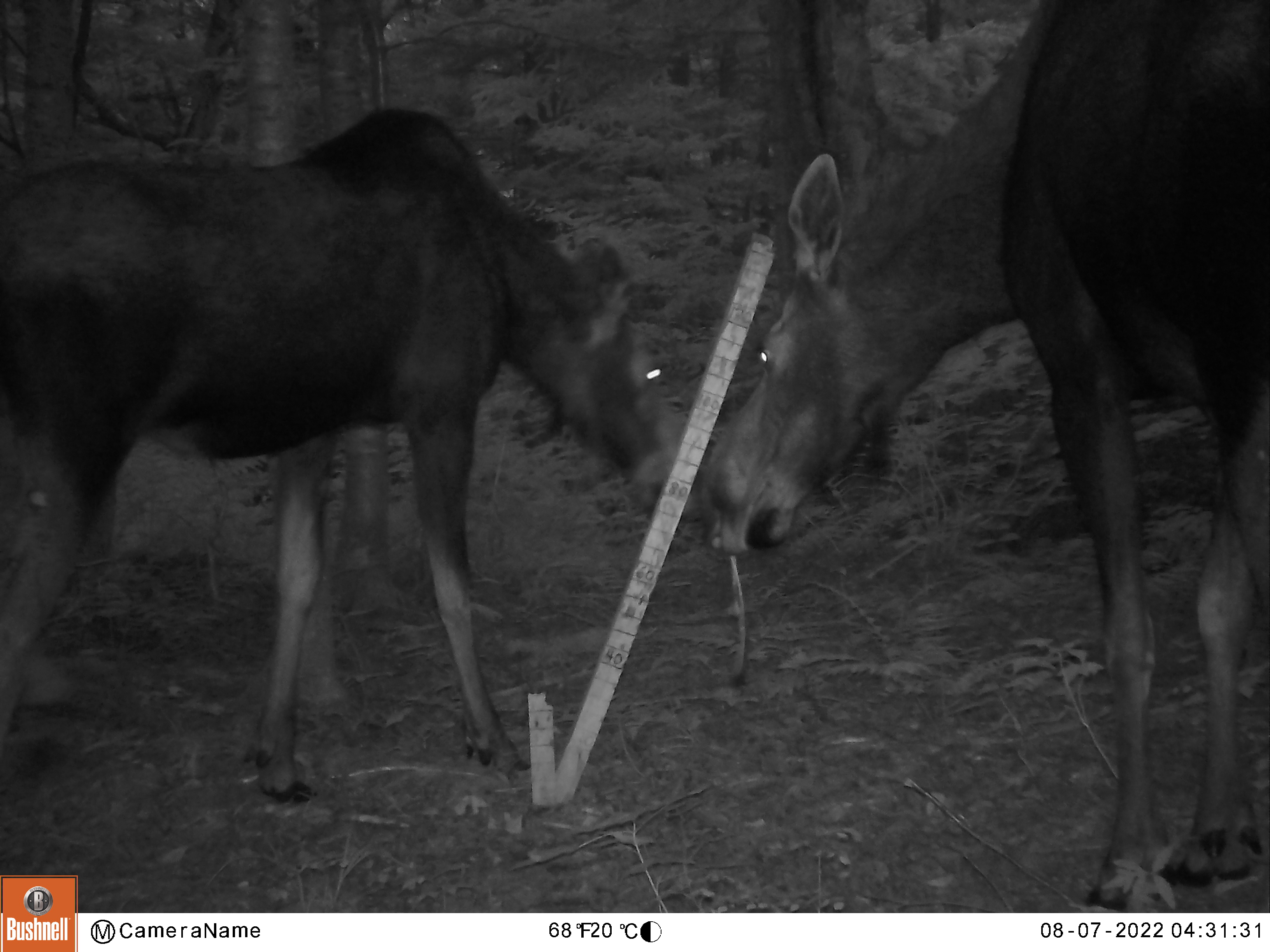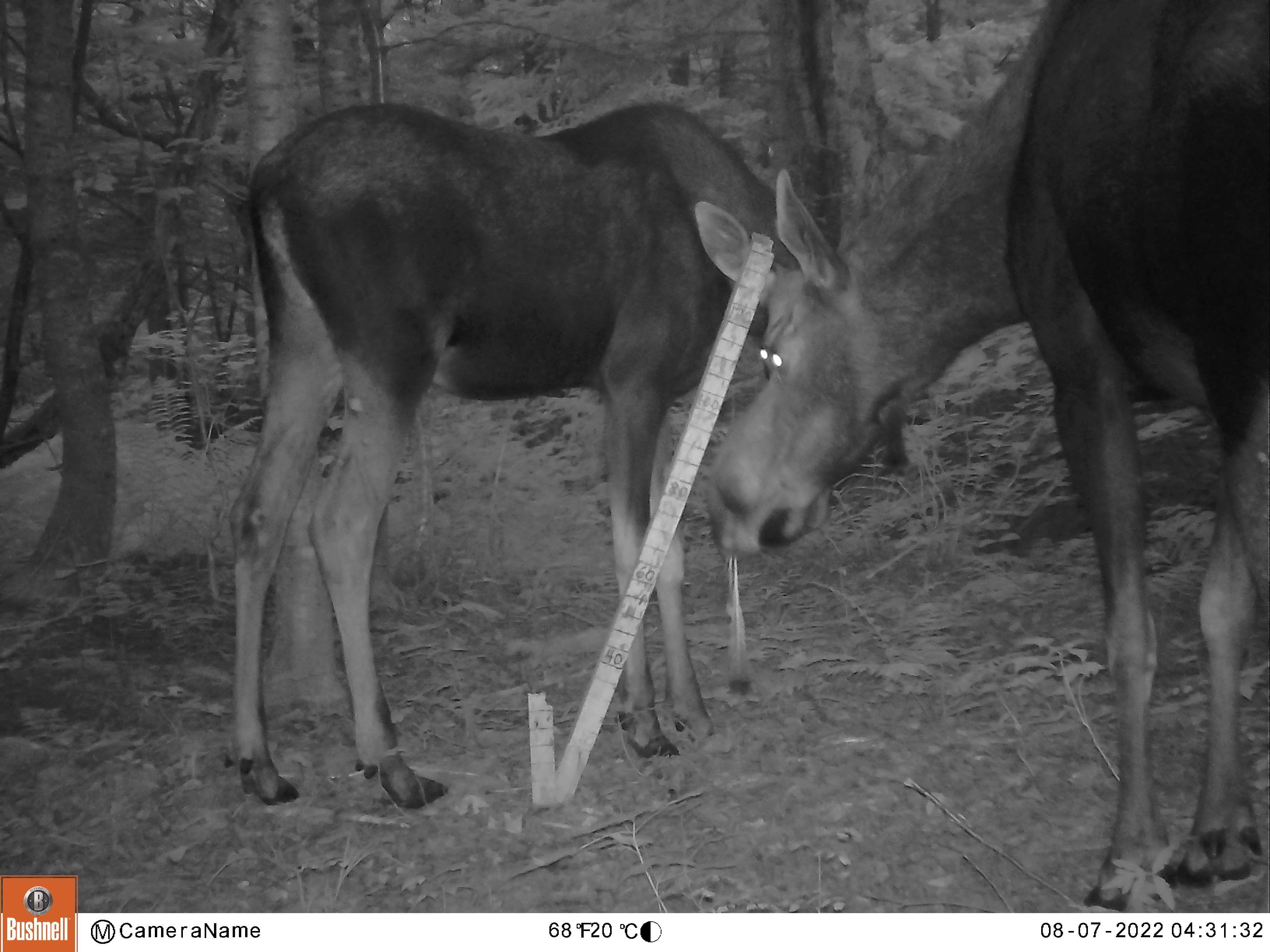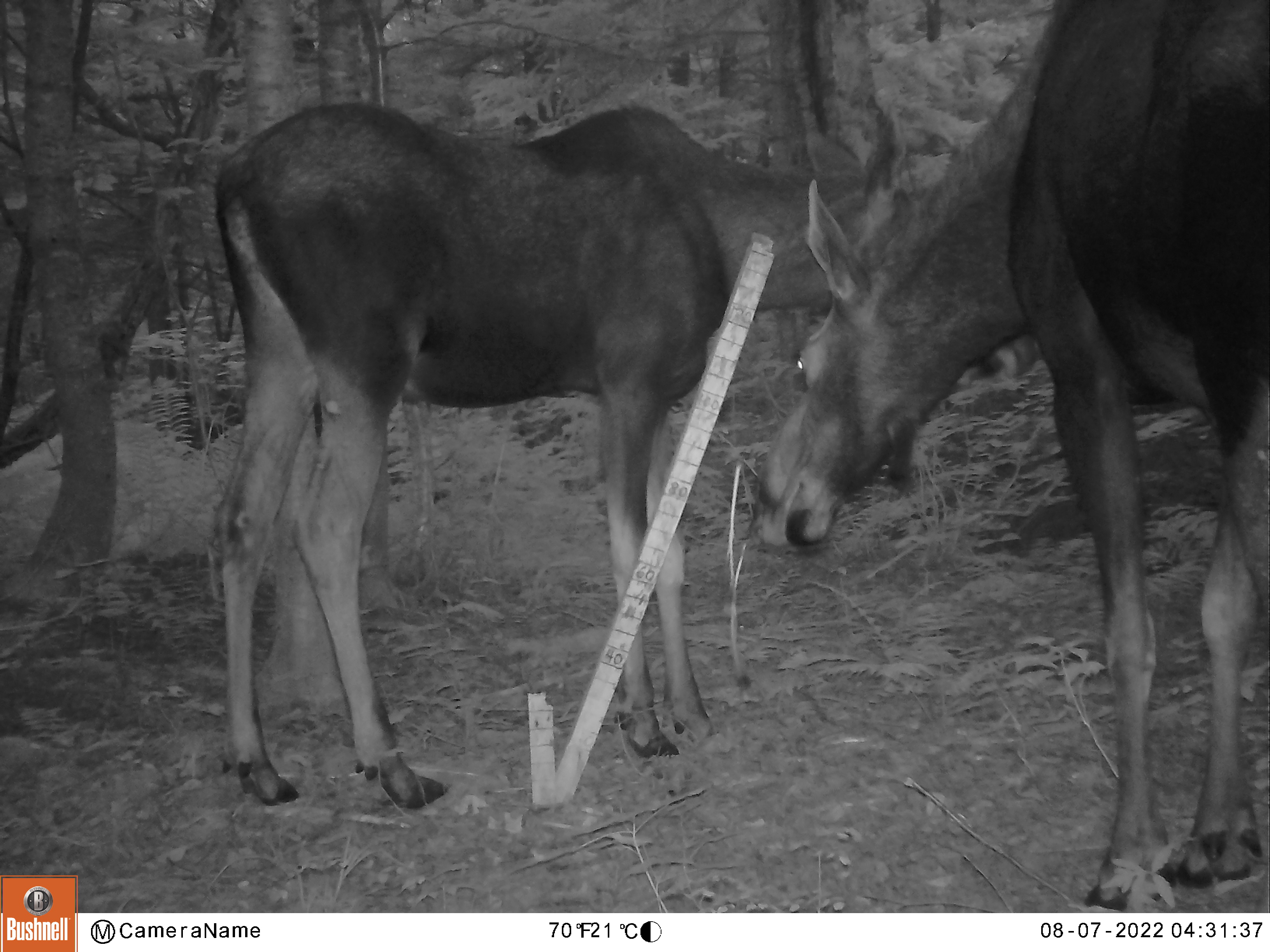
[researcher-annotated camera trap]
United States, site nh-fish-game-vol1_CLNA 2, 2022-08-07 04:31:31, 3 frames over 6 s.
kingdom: Animalia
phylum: Chordata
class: Mammalia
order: Artiodactyla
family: Cervidae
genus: Alces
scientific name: Alces alces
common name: moose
Moose (Alces alces).